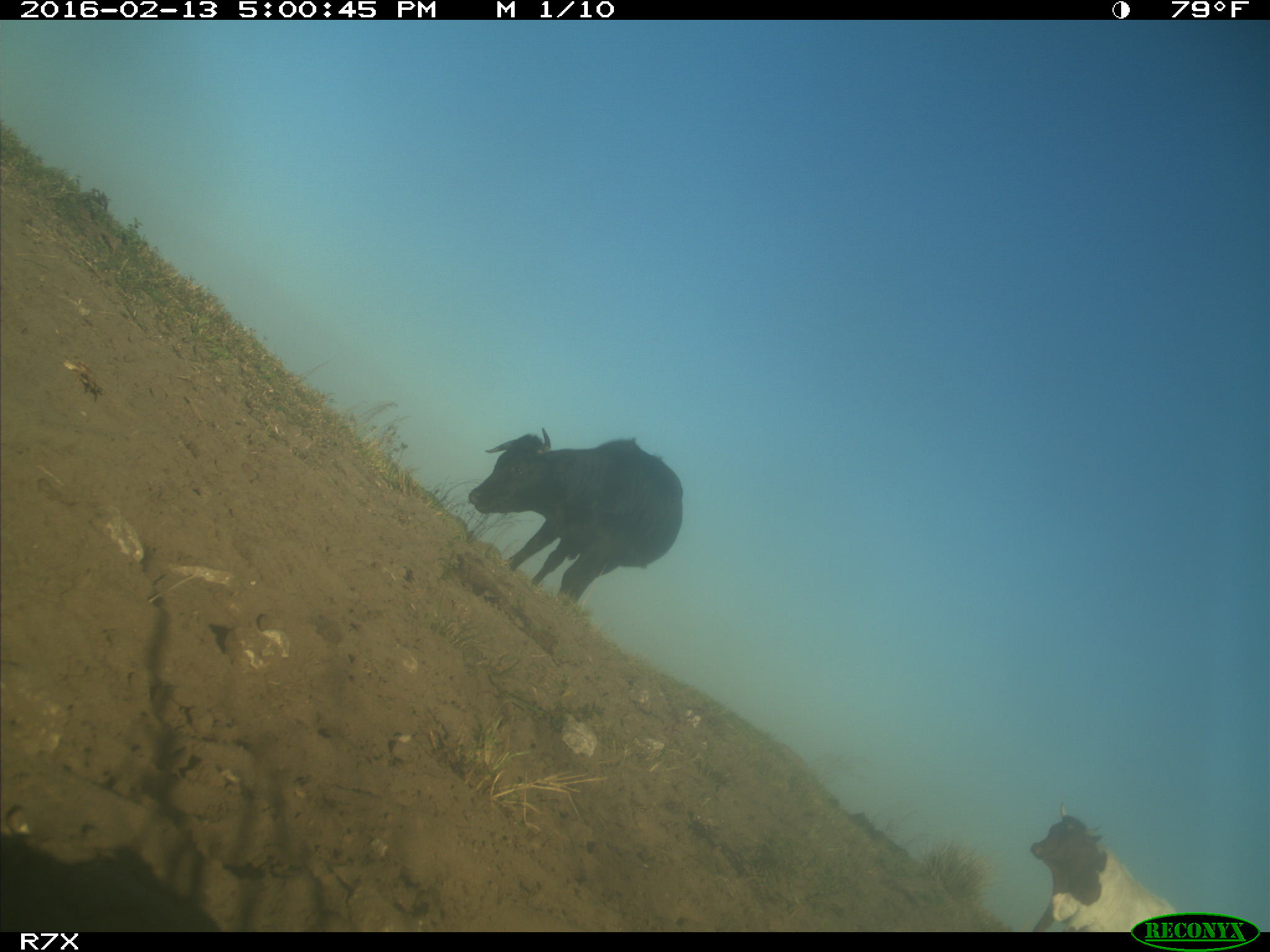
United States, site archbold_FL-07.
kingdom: Animalia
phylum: Chordata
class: Mammalia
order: Artiodactyla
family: Bovidae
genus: Bos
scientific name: Bos taurus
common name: domestic cow